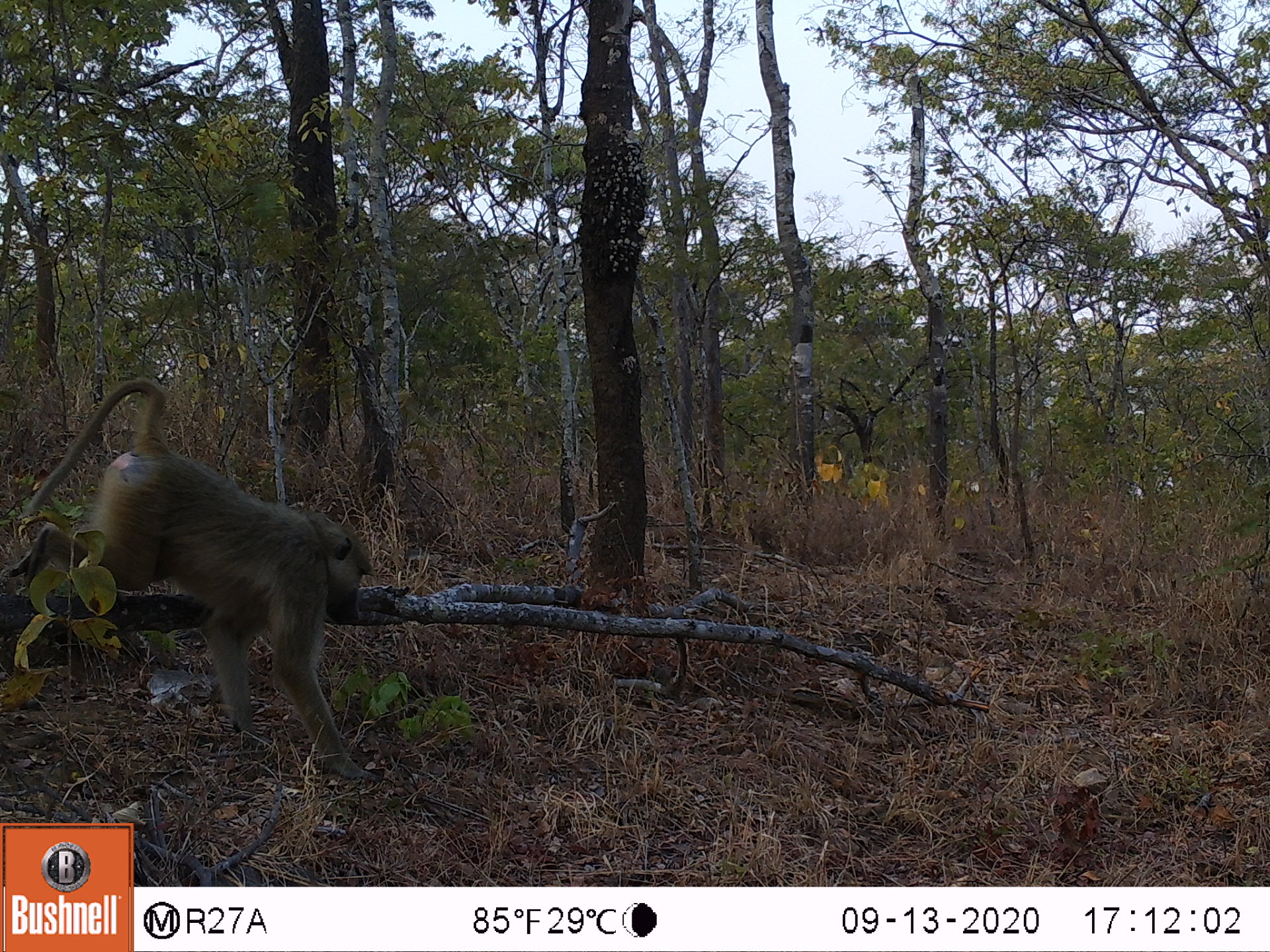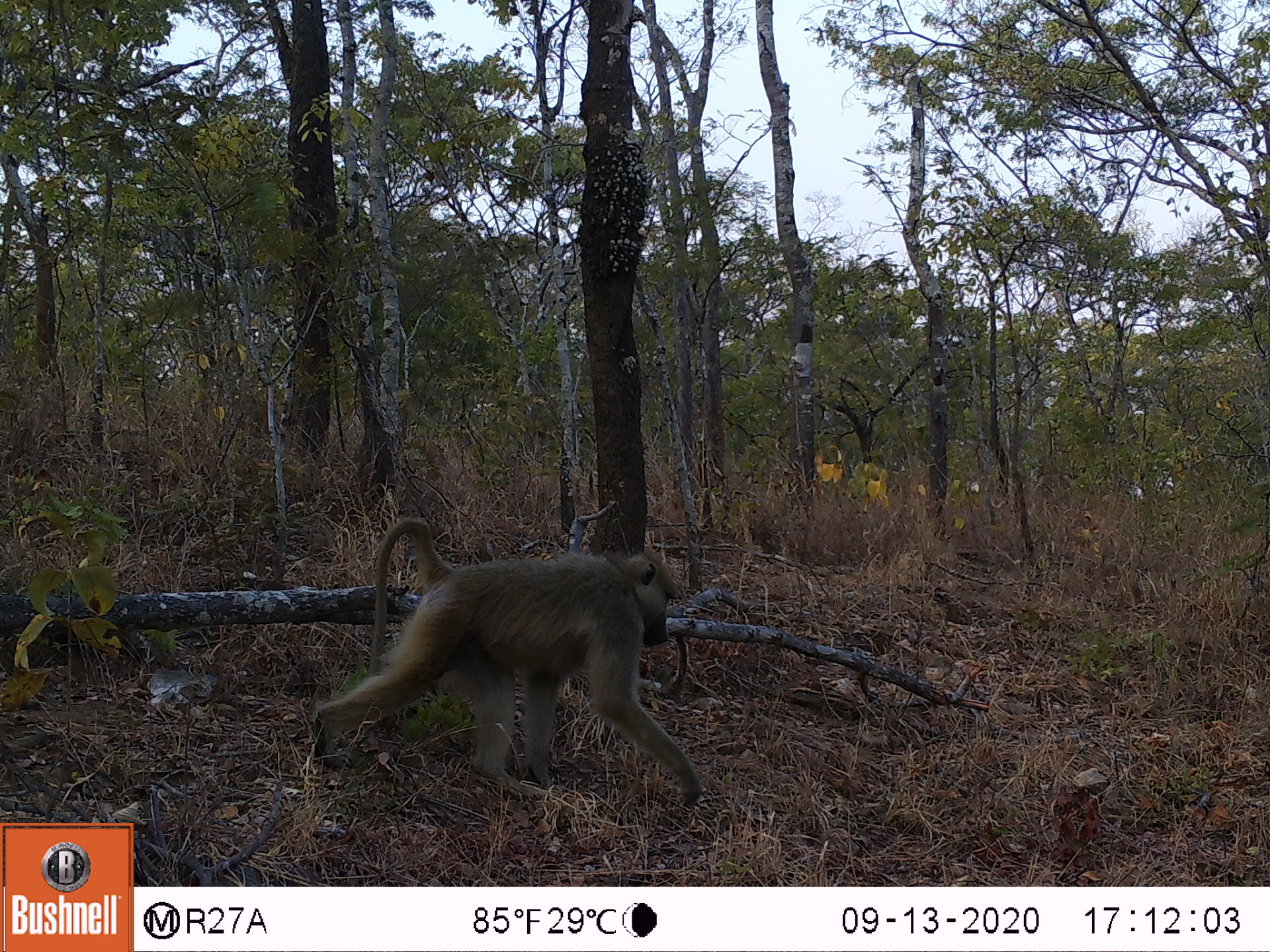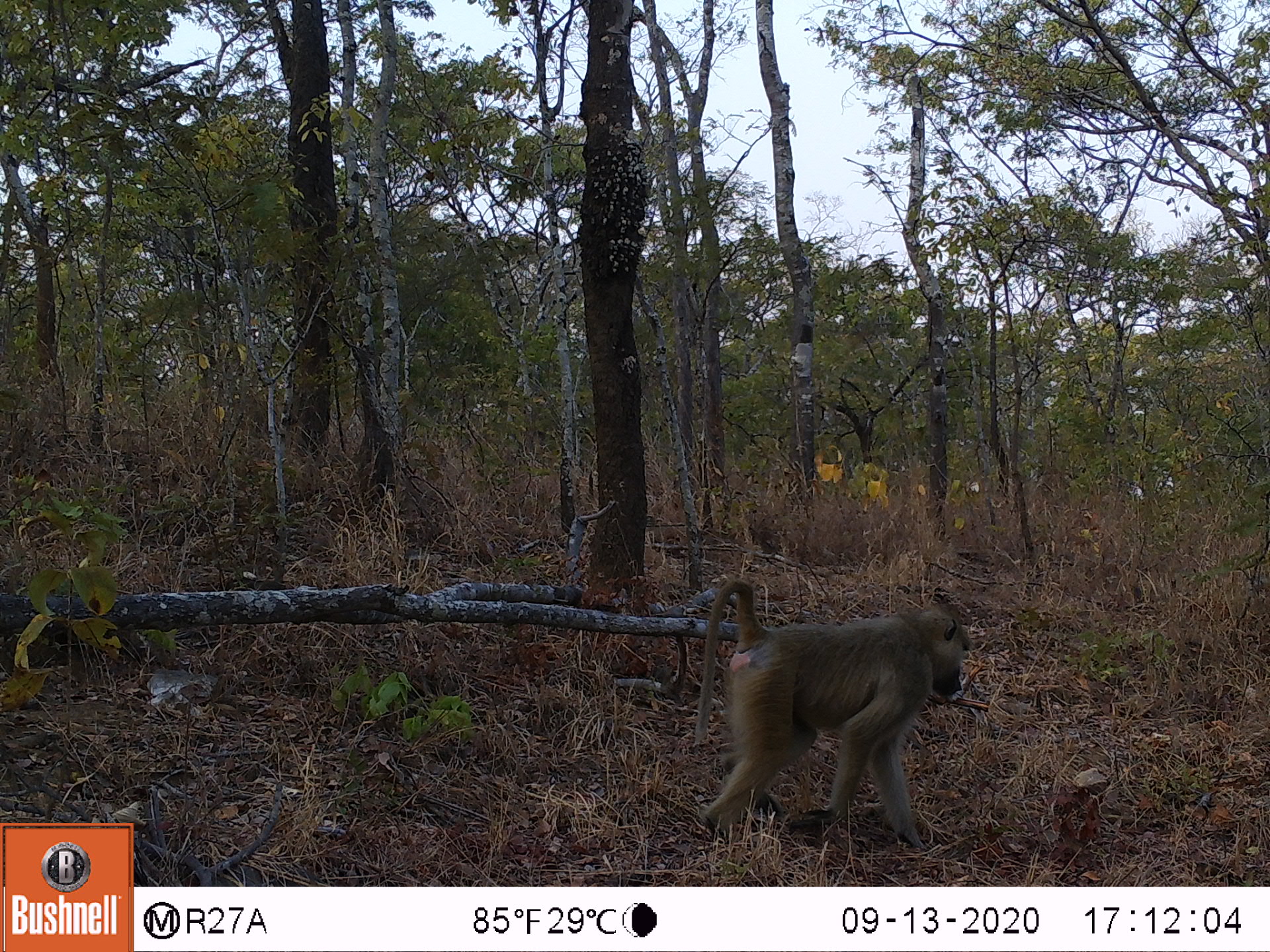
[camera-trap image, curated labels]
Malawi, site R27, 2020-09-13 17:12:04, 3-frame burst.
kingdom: Animalia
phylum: Chordata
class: Mammalia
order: Primates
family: Cercopithecidae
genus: Papio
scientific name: Papio cynocephalus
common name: yellow baboon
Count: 1.